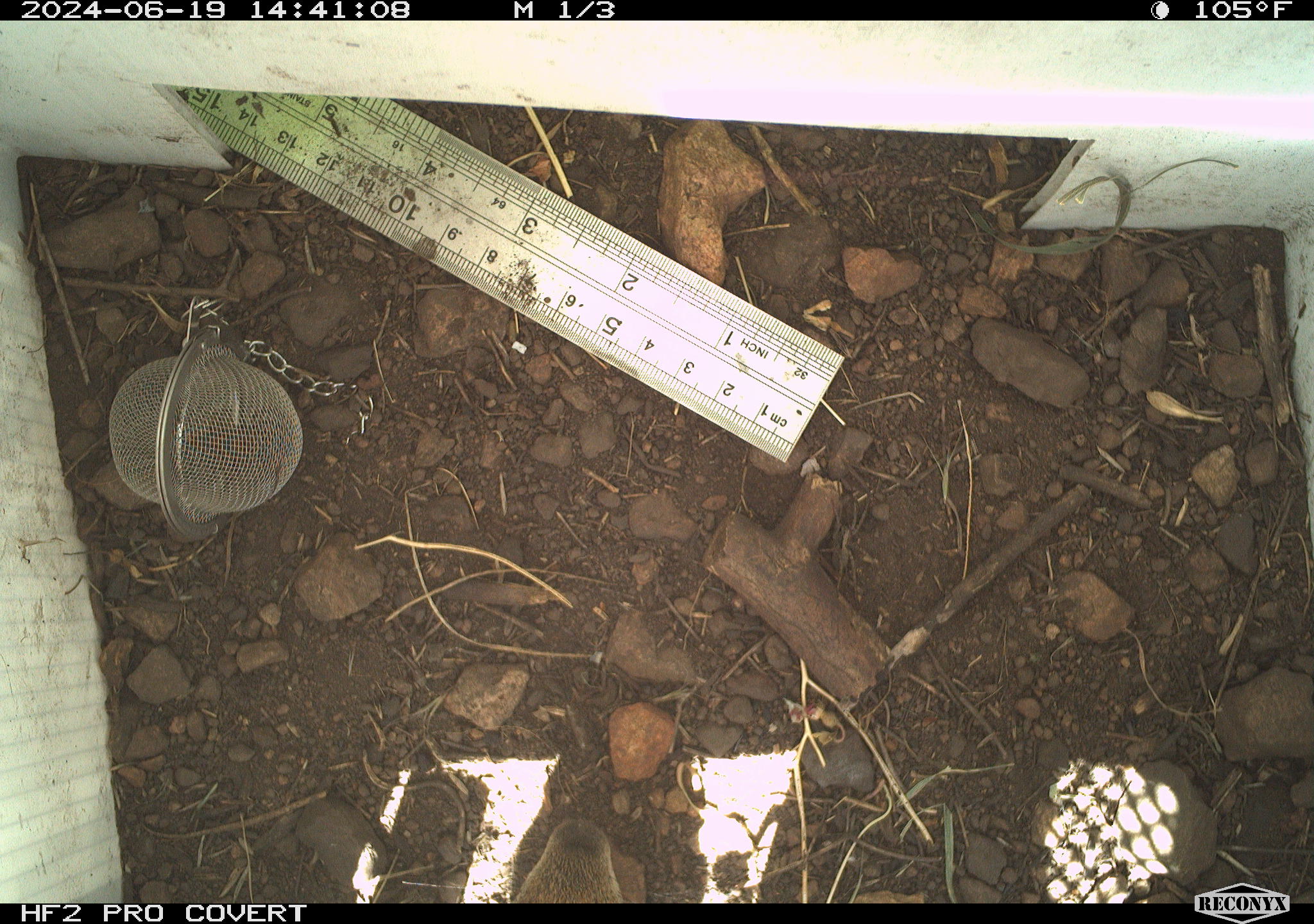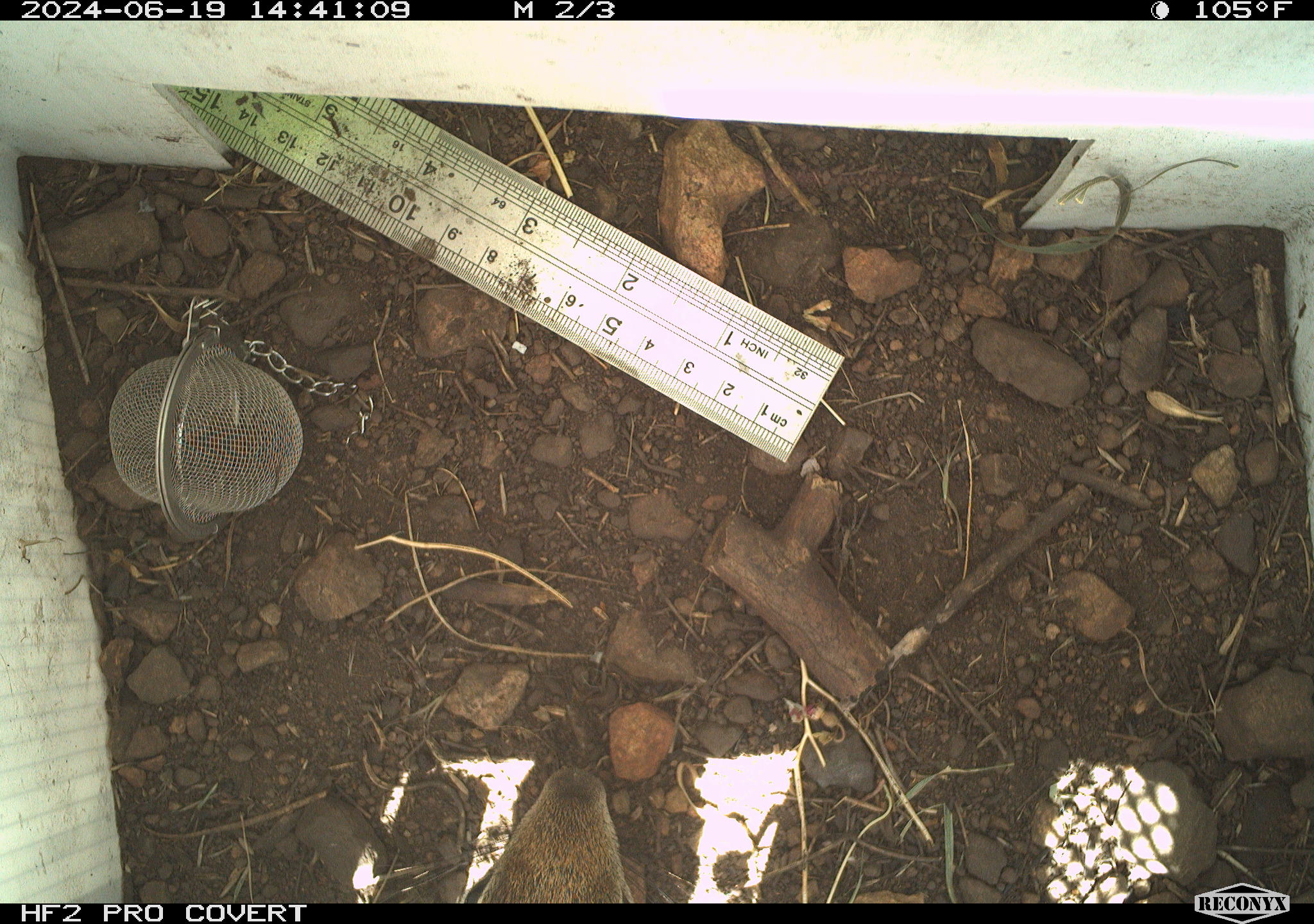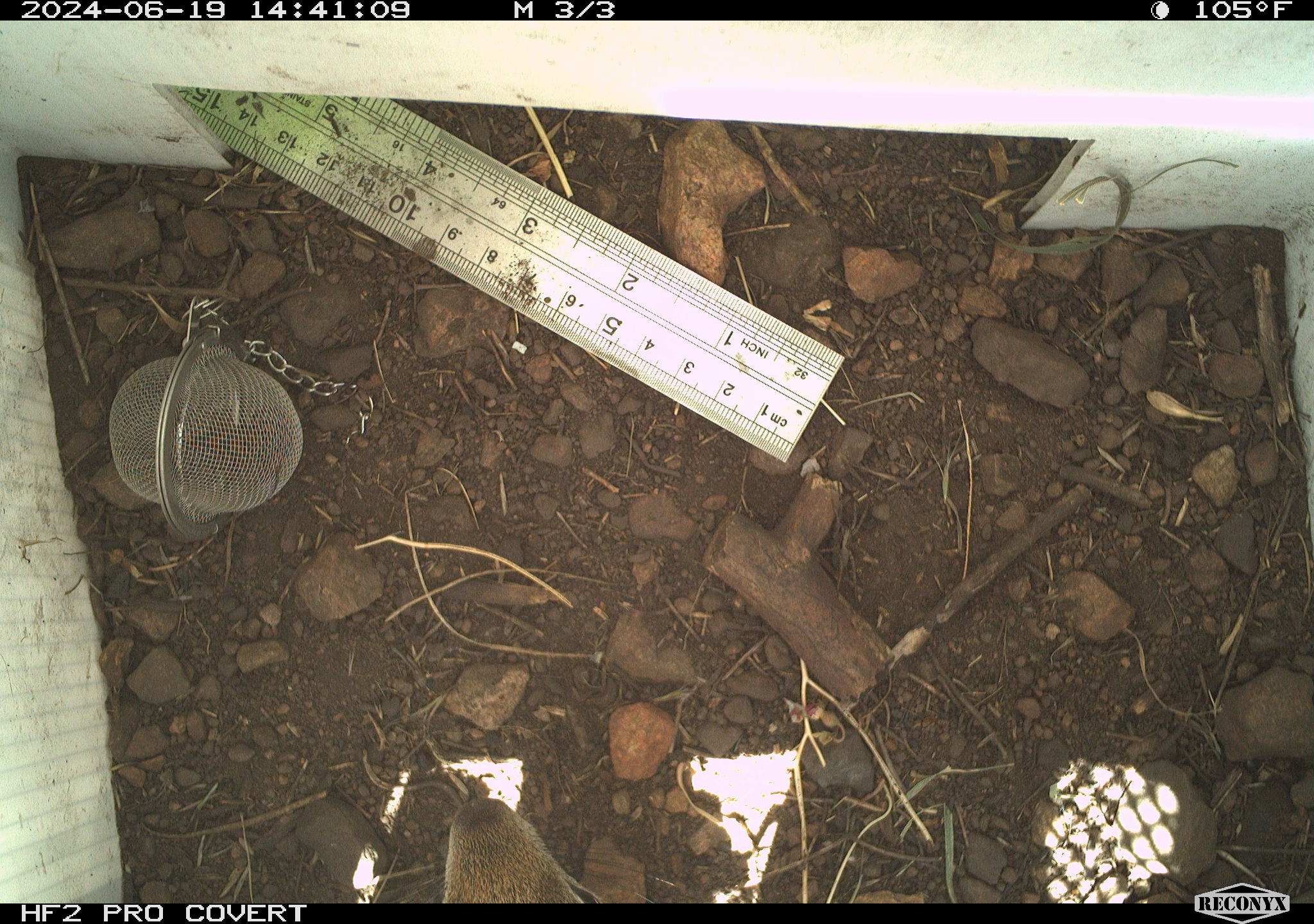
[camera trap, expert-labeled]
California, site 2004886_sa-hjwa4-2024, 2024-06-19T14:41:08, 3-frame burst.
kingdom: Animalia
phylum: Chordata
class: Mammalia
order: Rodentia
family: Sciuridae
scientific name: Sciuridae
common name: squirrels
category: sciuridae family